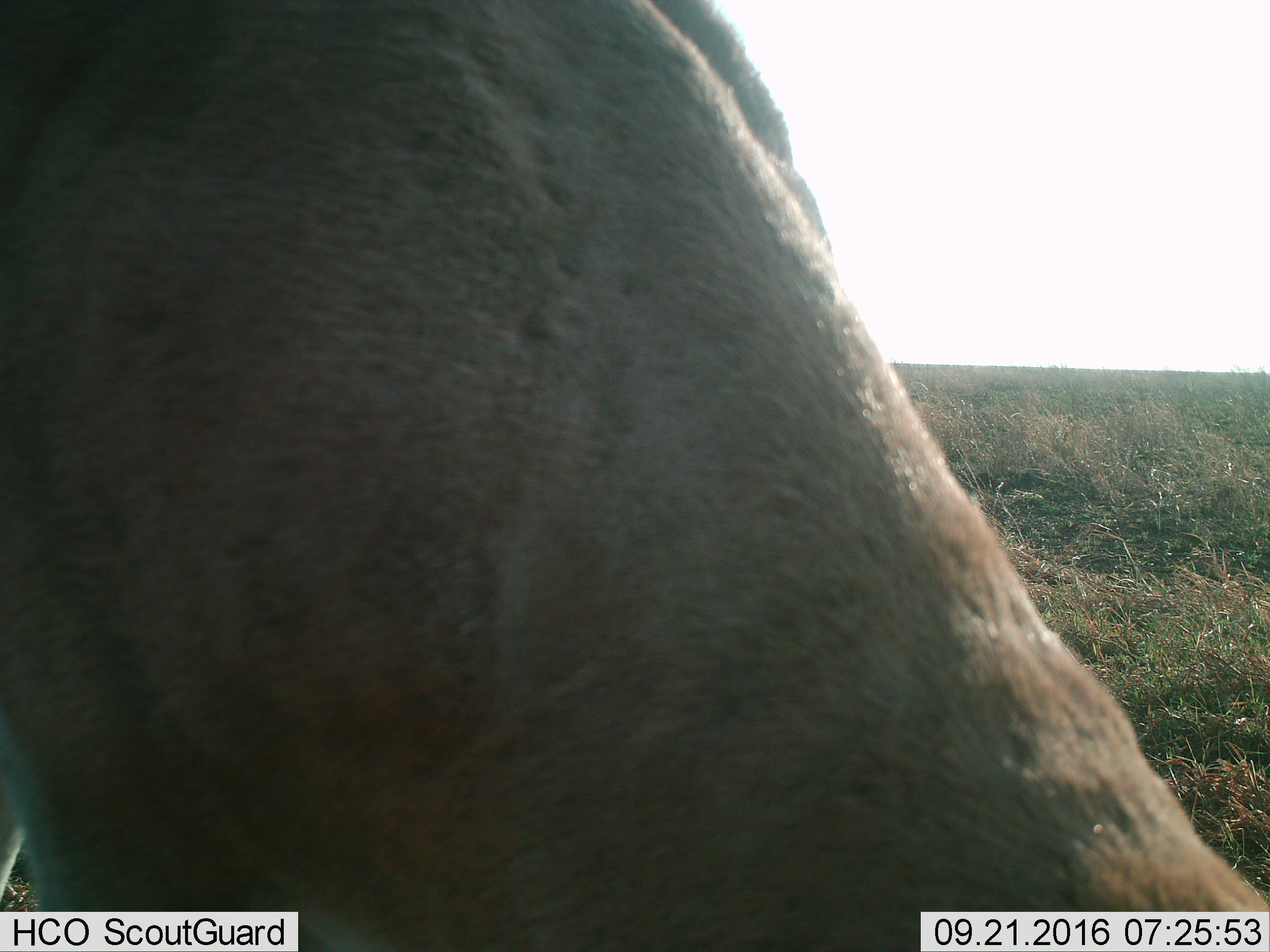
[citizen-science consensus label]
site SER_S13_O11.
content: unidentified animal